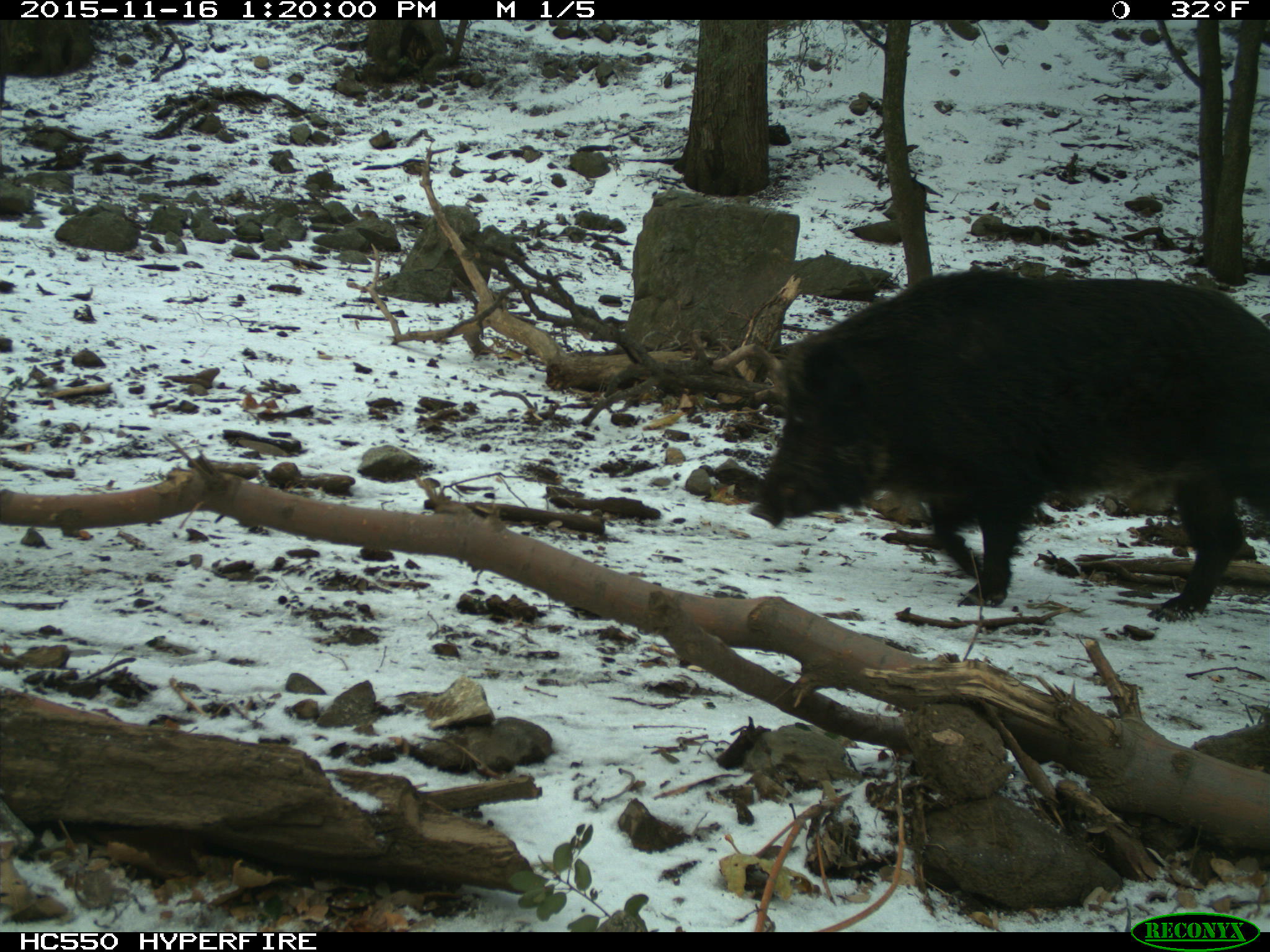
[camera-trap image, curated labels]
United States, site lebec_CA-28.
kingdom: Animalia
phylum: Chordata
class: Mammalia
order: Artiodactyla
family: Suidae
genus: Sus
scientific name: Sus scrofa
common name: wild boar